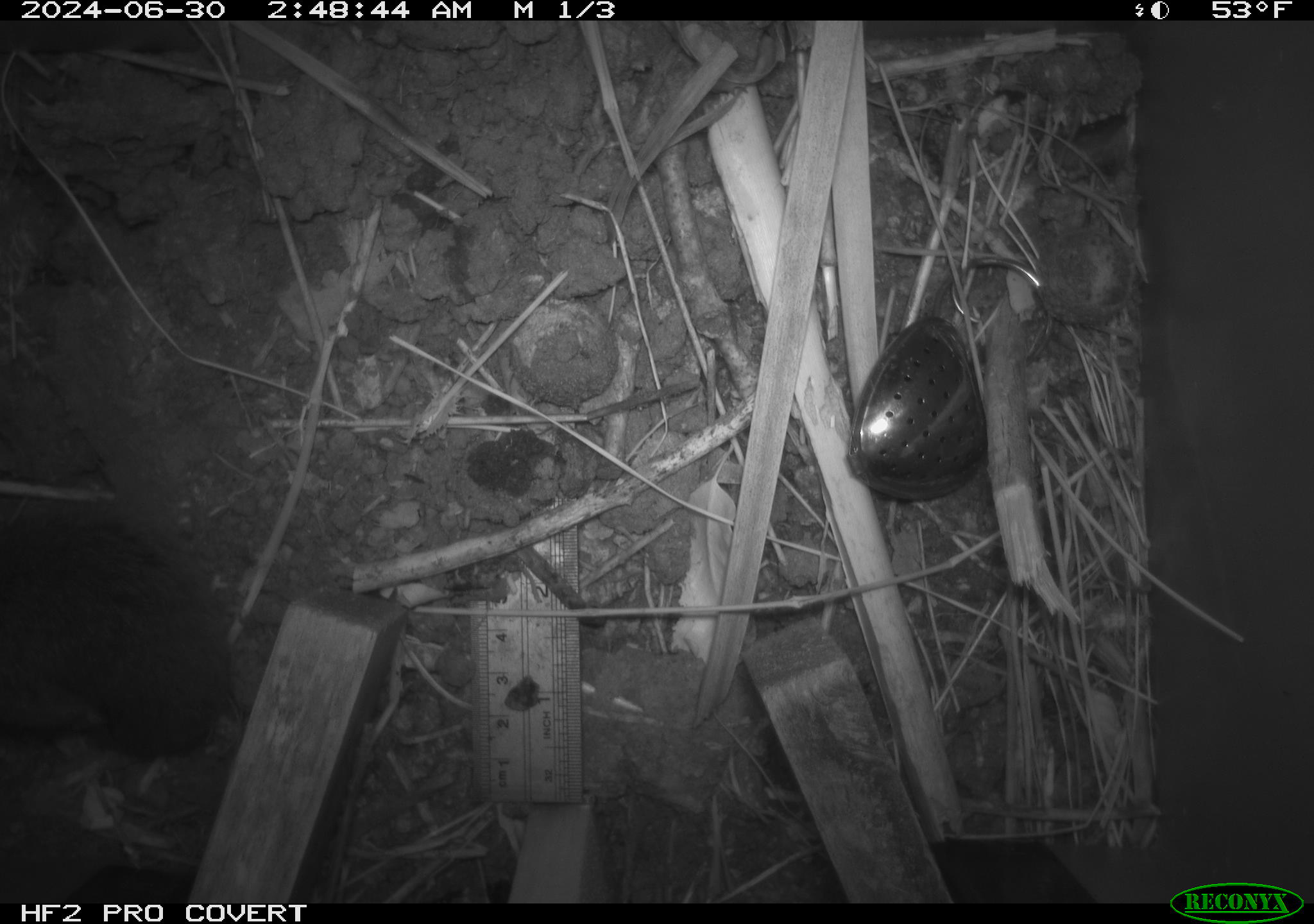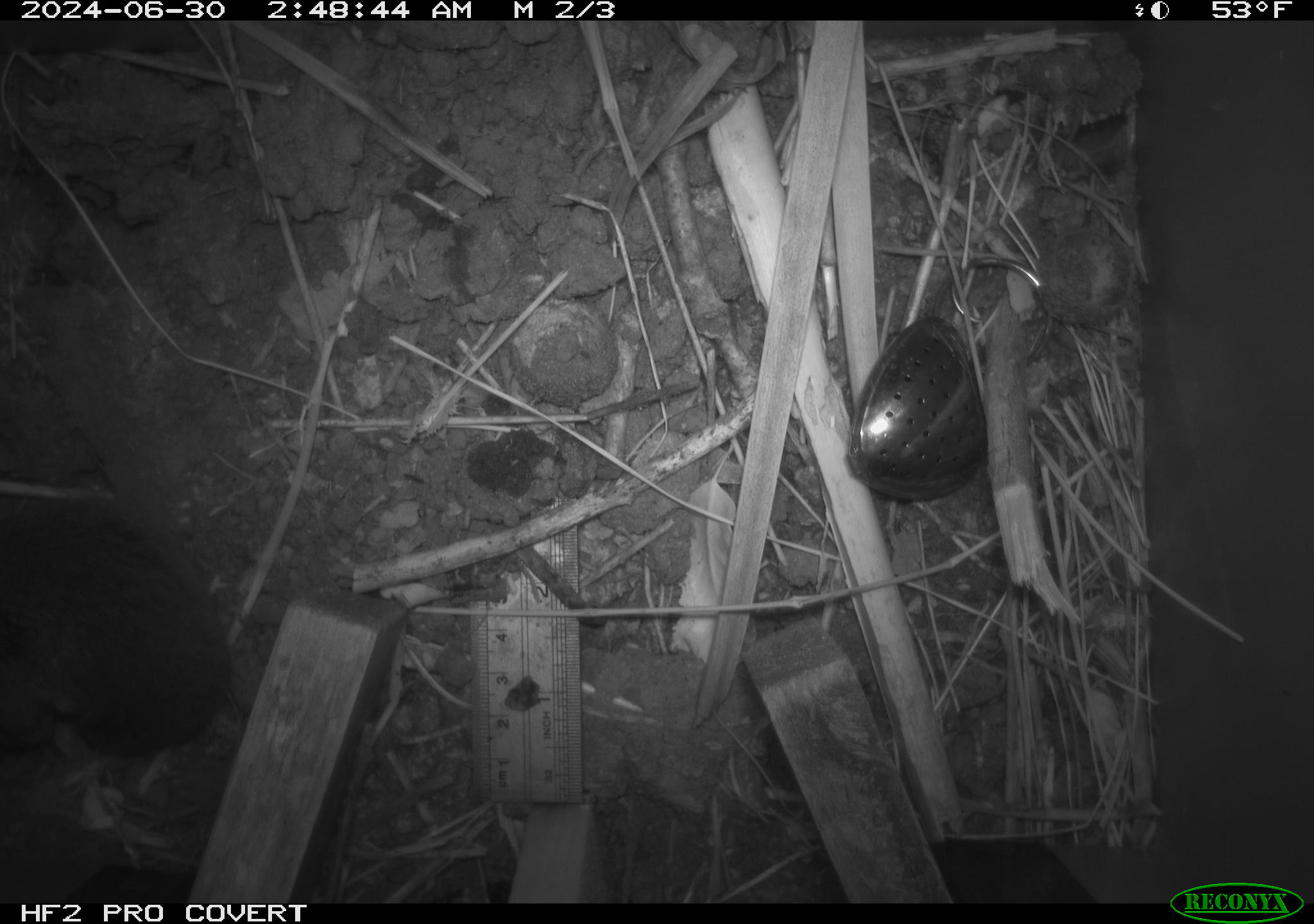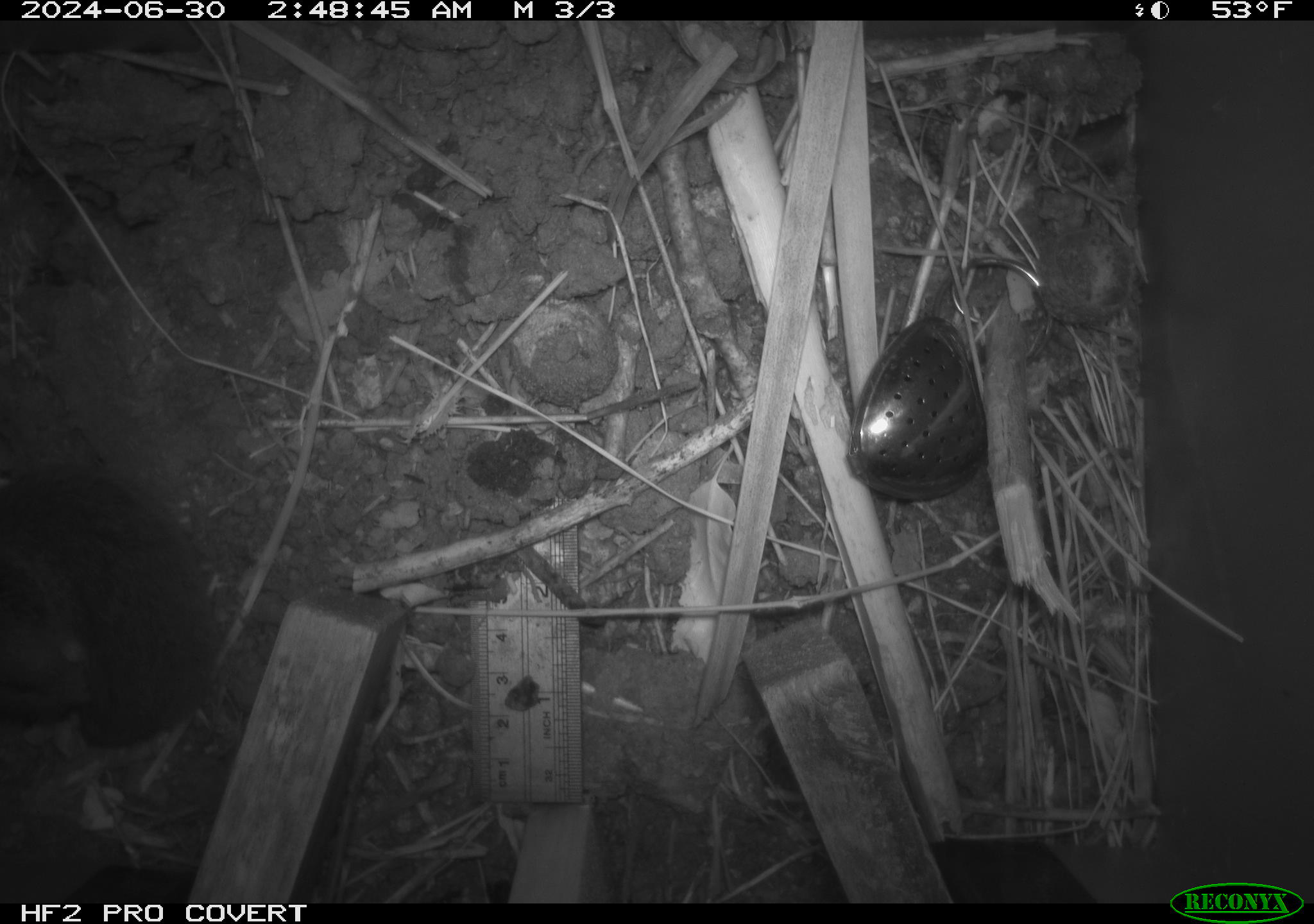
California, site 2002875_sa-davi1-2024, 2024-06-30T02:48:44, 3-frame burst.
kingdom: Animalia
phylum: Chordata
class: Mammalia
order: Rodentia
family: Cricetidae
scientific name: Arvicolinae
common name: voles, lemmings, and muskrats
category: arvicolinae subfamily